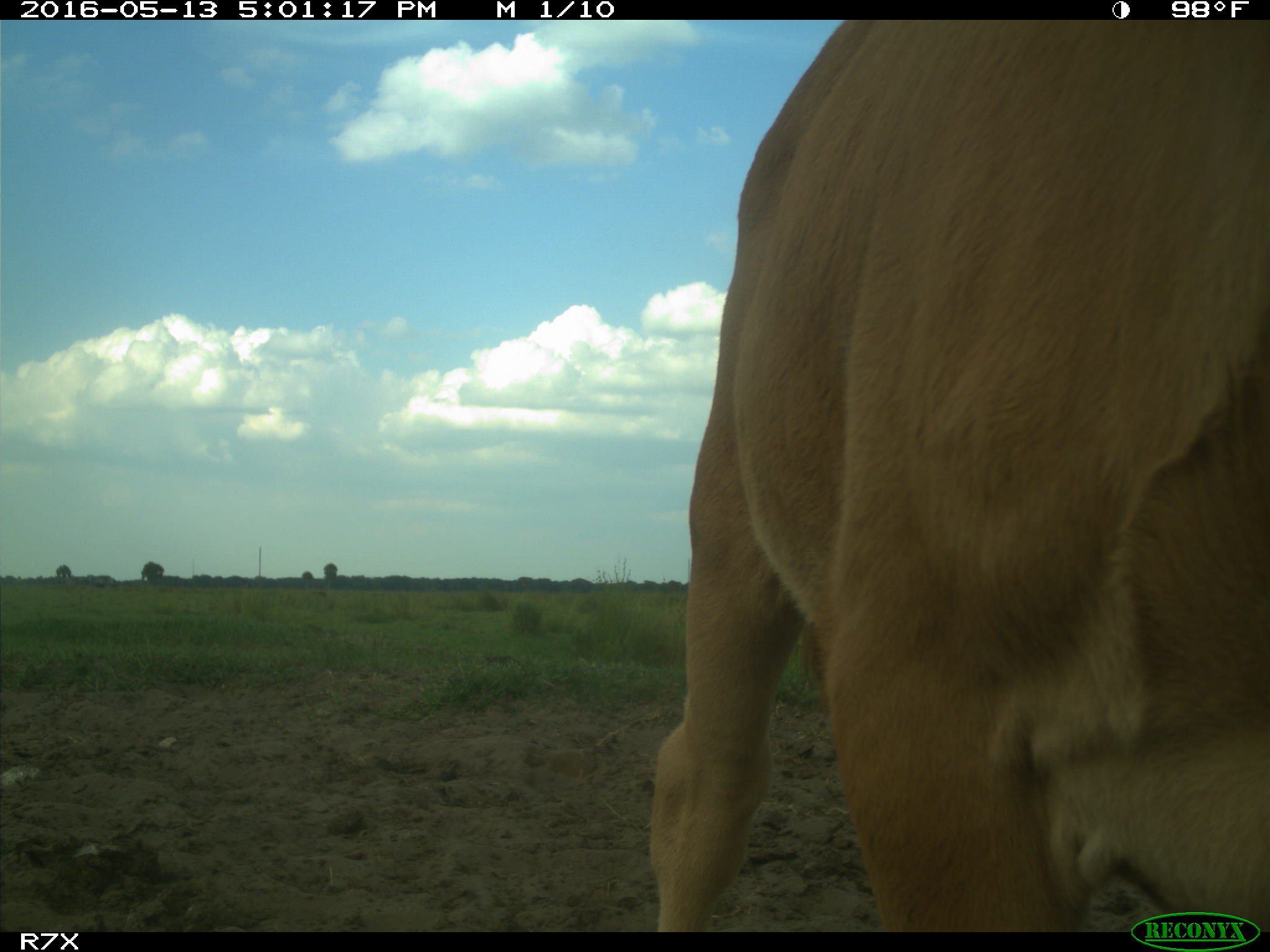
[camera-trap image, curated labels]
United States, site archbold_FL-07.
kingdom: Animalia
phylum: Chordata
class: Mammalia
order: Artiodactyla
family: Bovidae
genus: Bos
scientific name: Bos taurus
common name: domestic cow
Bos taurus (domestic cow).